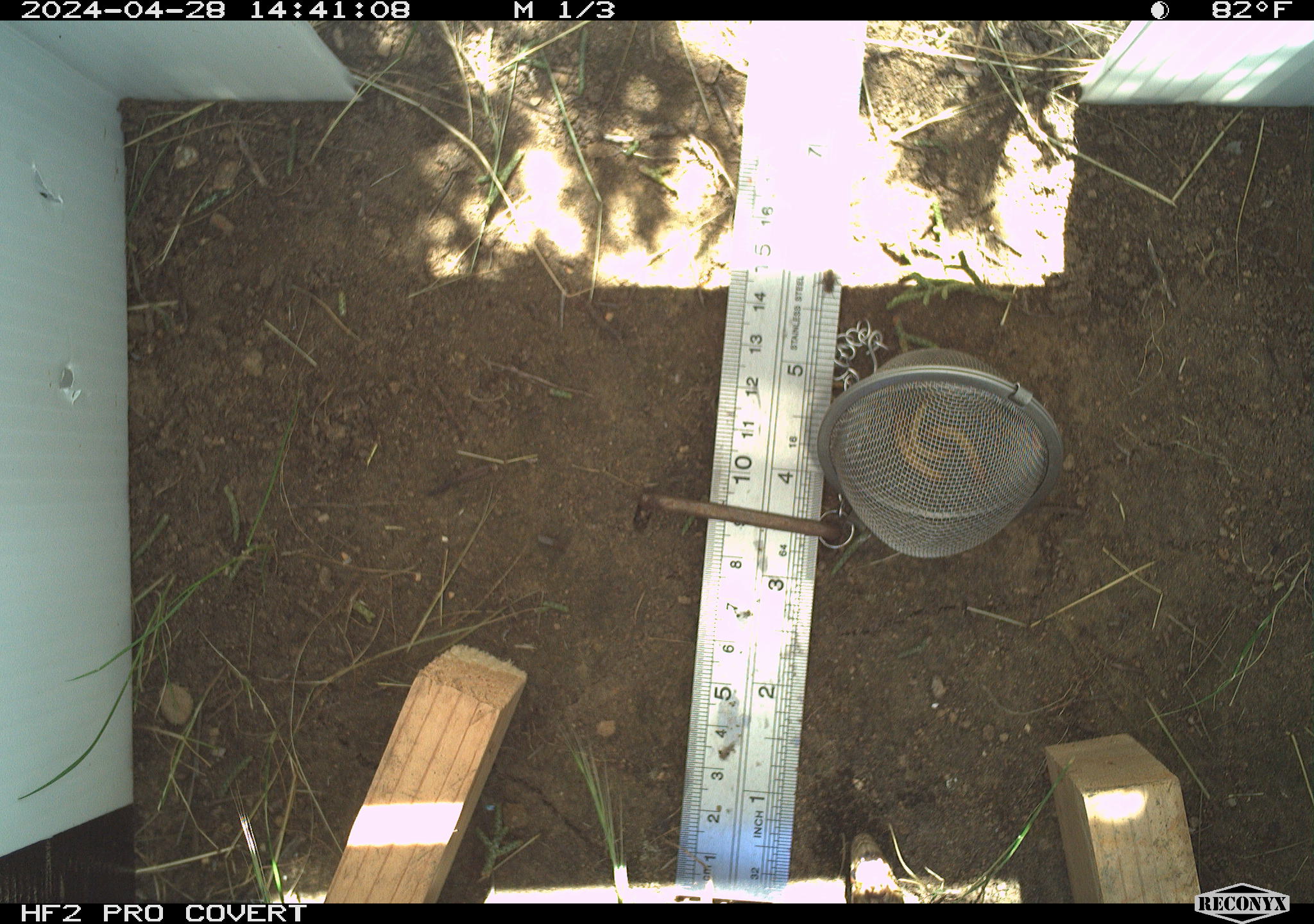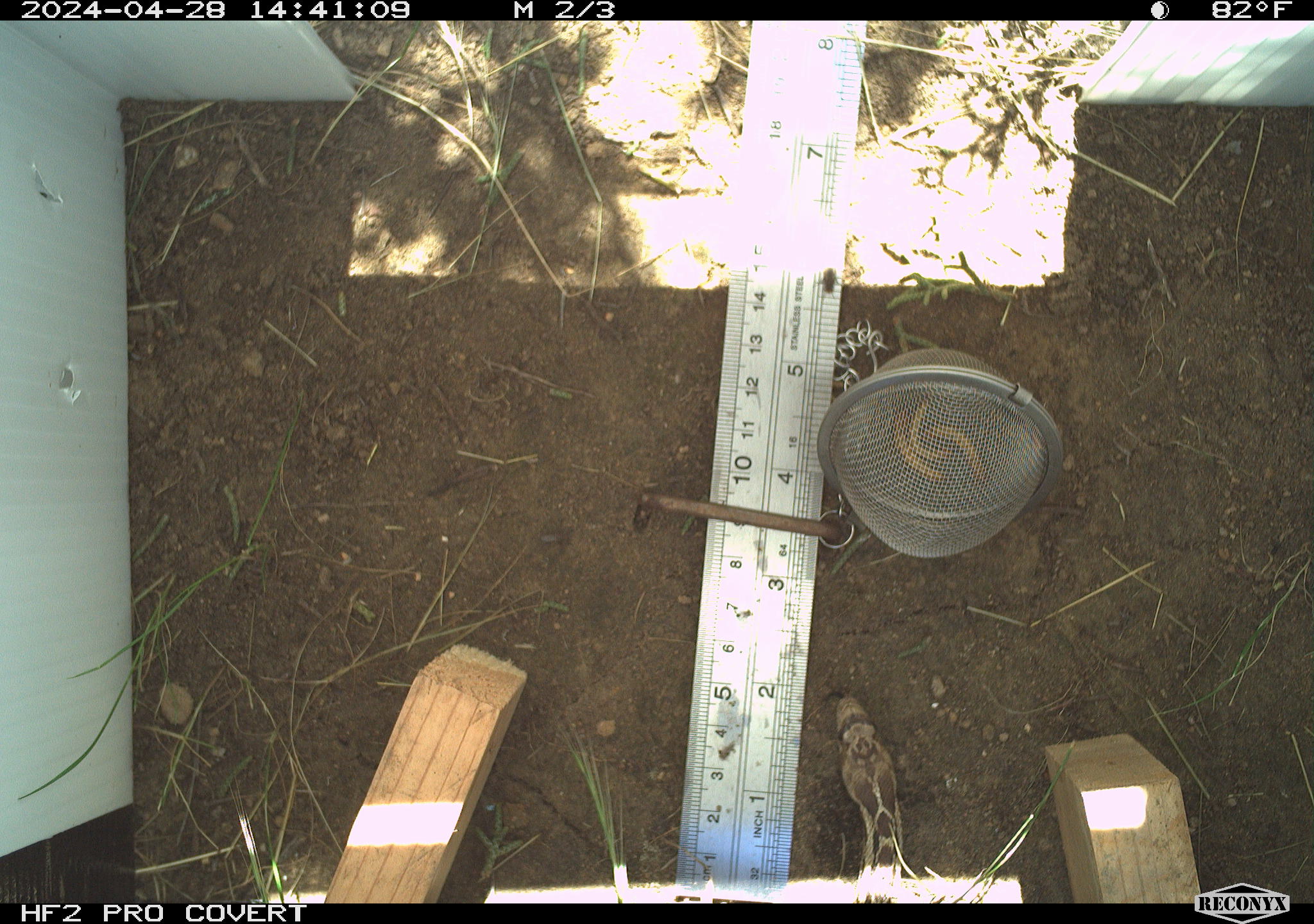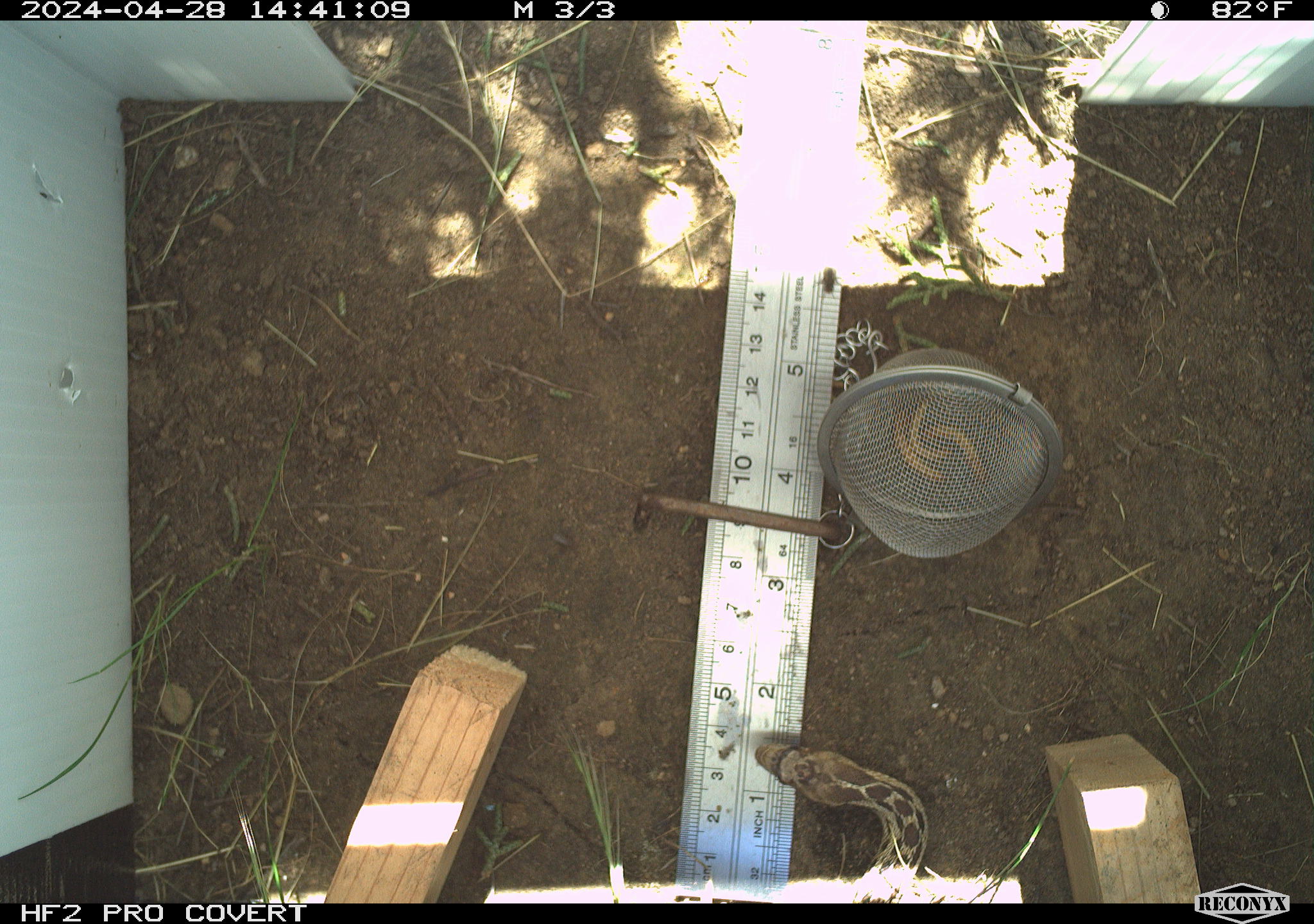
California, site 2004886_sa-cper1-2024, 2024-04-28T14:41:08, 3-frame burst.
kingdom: Animalia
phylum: Chordata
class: Reptilia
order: Squamata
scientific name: Squamata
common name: lizards and snakes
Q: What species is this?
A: Lizards and snakes (Squamata).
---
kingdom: Animalia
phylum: Chordata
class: Reptilia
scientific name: Reptilia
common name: reptile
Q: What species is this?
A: Reptile (Reptilia).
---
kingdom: Animalia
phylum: Chordata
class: Reptilia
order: Squamata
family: Colubridae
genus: Pituophis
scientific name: Pituophis catenifer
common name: gophersnake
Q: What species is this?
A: Gophersnake (Pituophis catenifer).